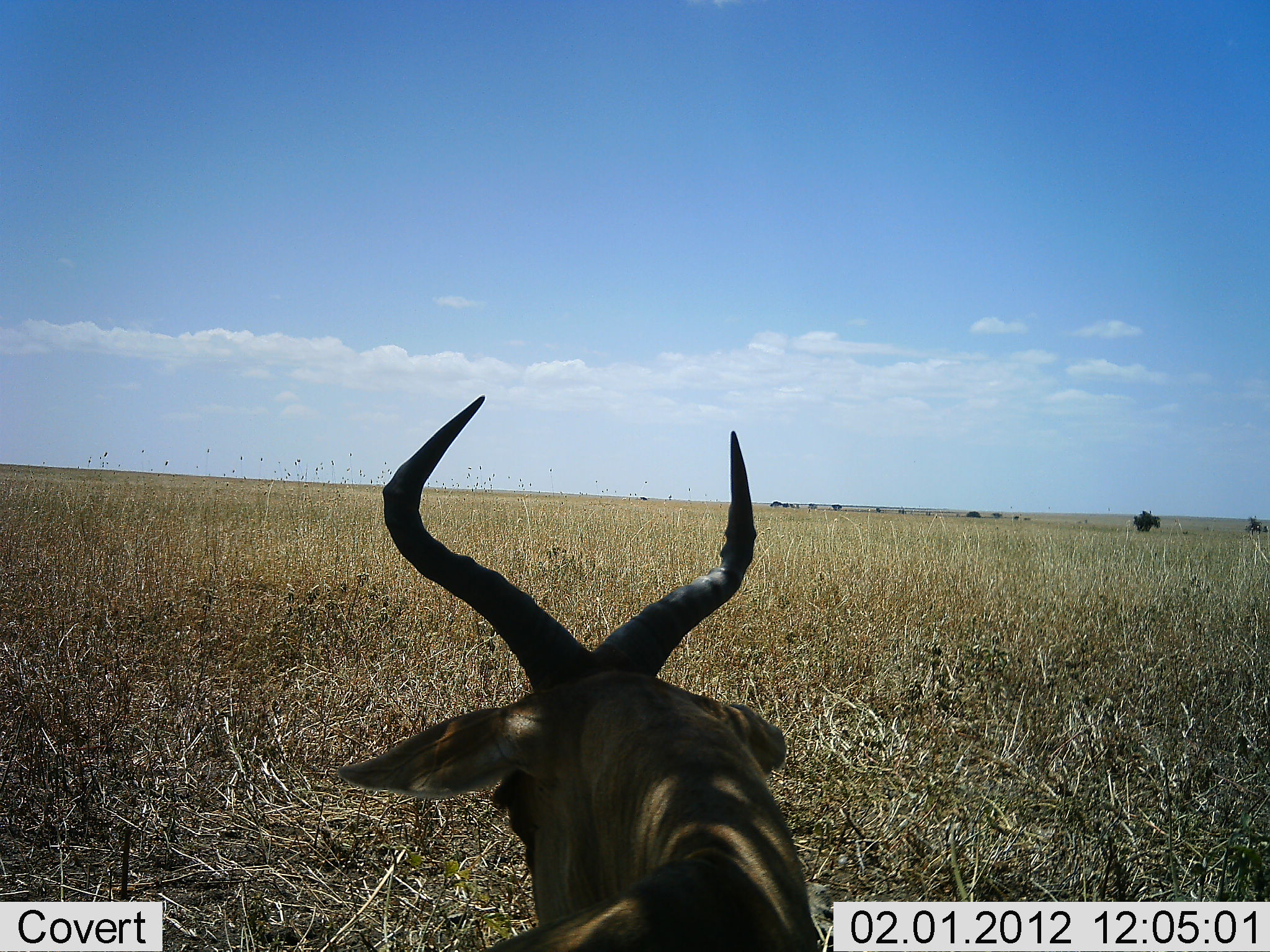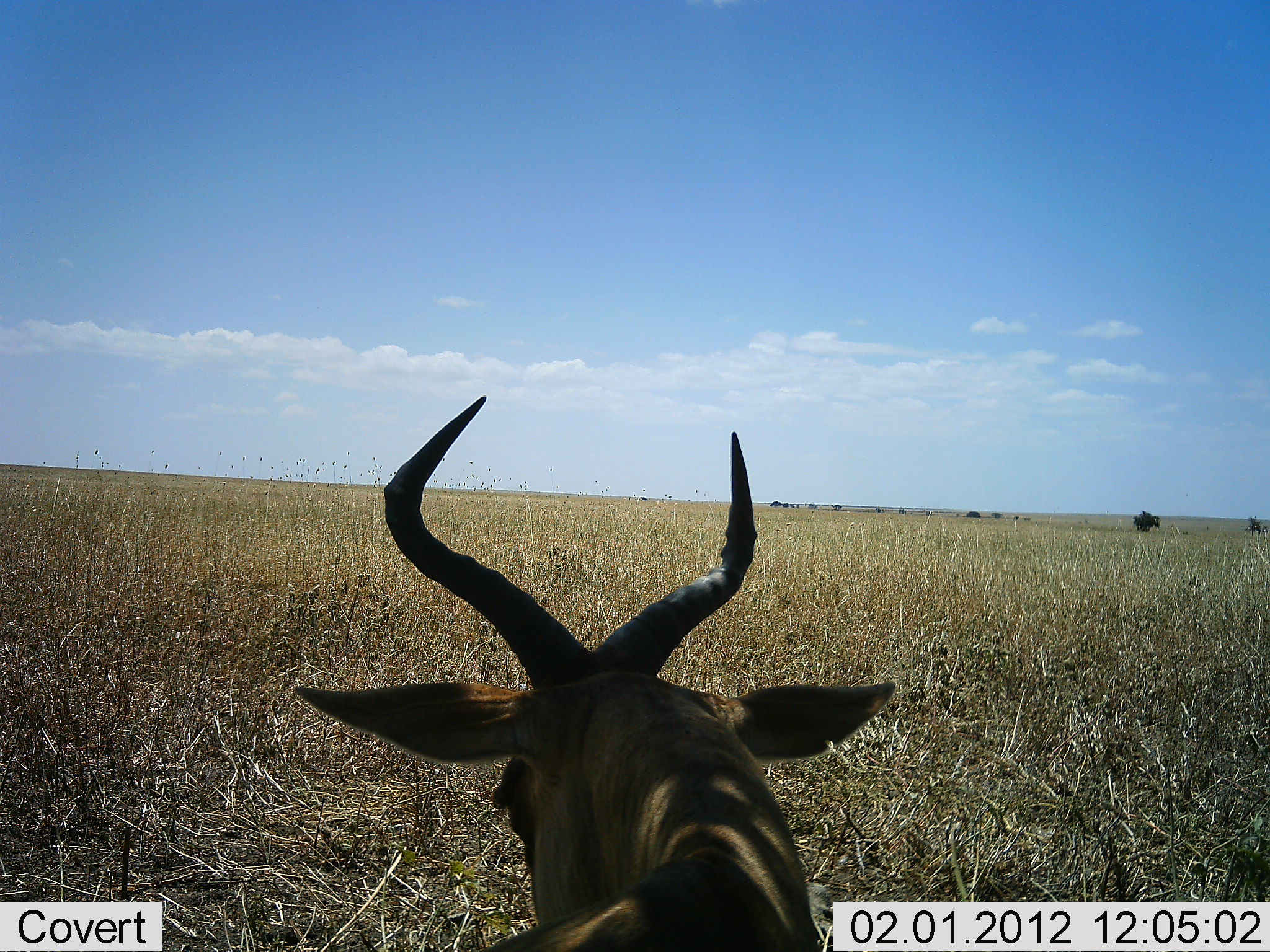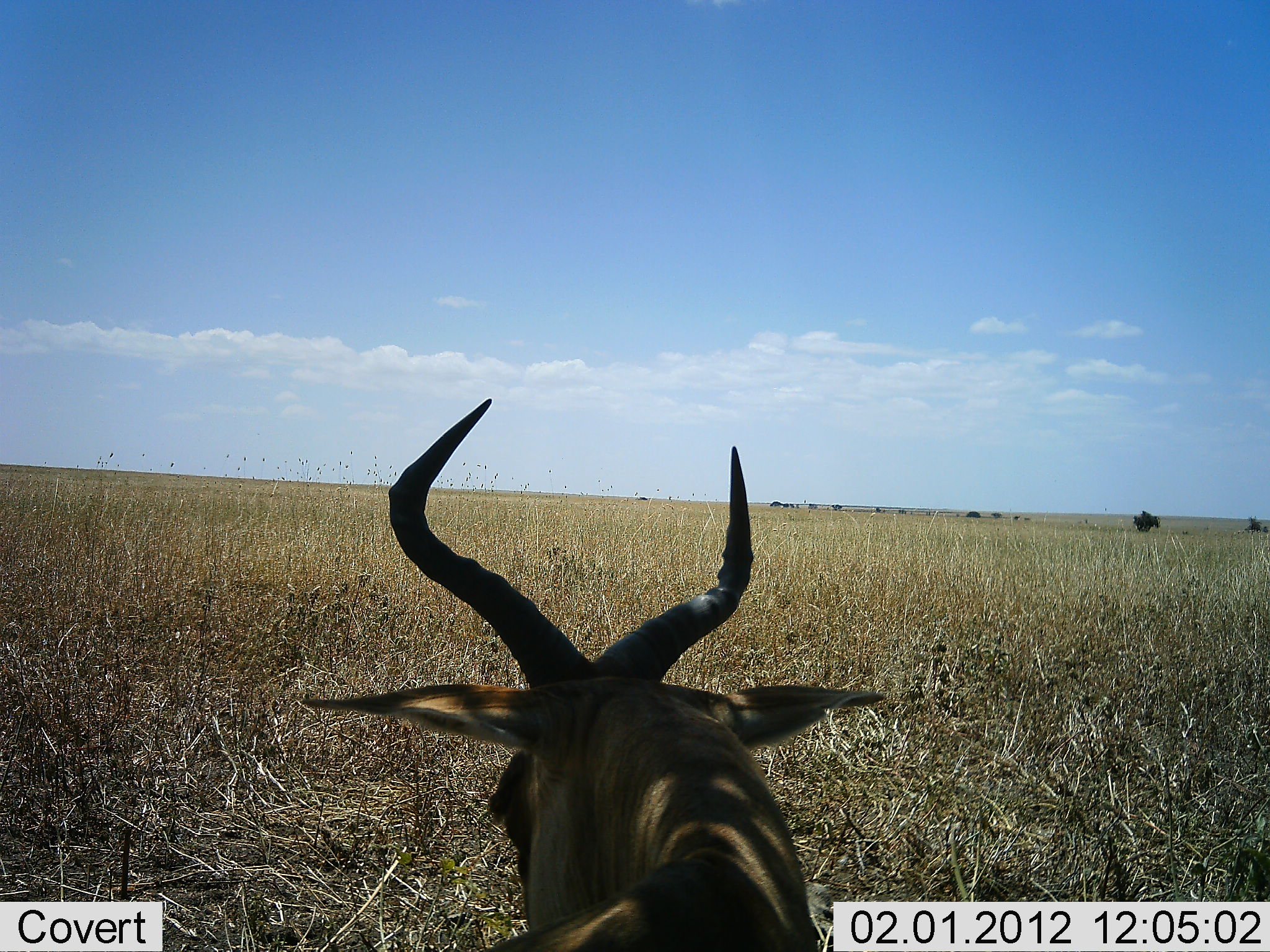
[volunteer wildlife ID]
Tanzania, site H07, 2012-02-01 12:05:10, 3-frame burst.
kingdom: Animalia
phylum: Chordata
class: Mammalia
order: Artiodactyla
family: Bovidae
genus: Alcelaphus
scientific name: Alcelaphus buselaphus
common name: hartebeest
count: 1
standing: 33%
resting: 67%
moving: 0%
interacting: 0%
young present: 0%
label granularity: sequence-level